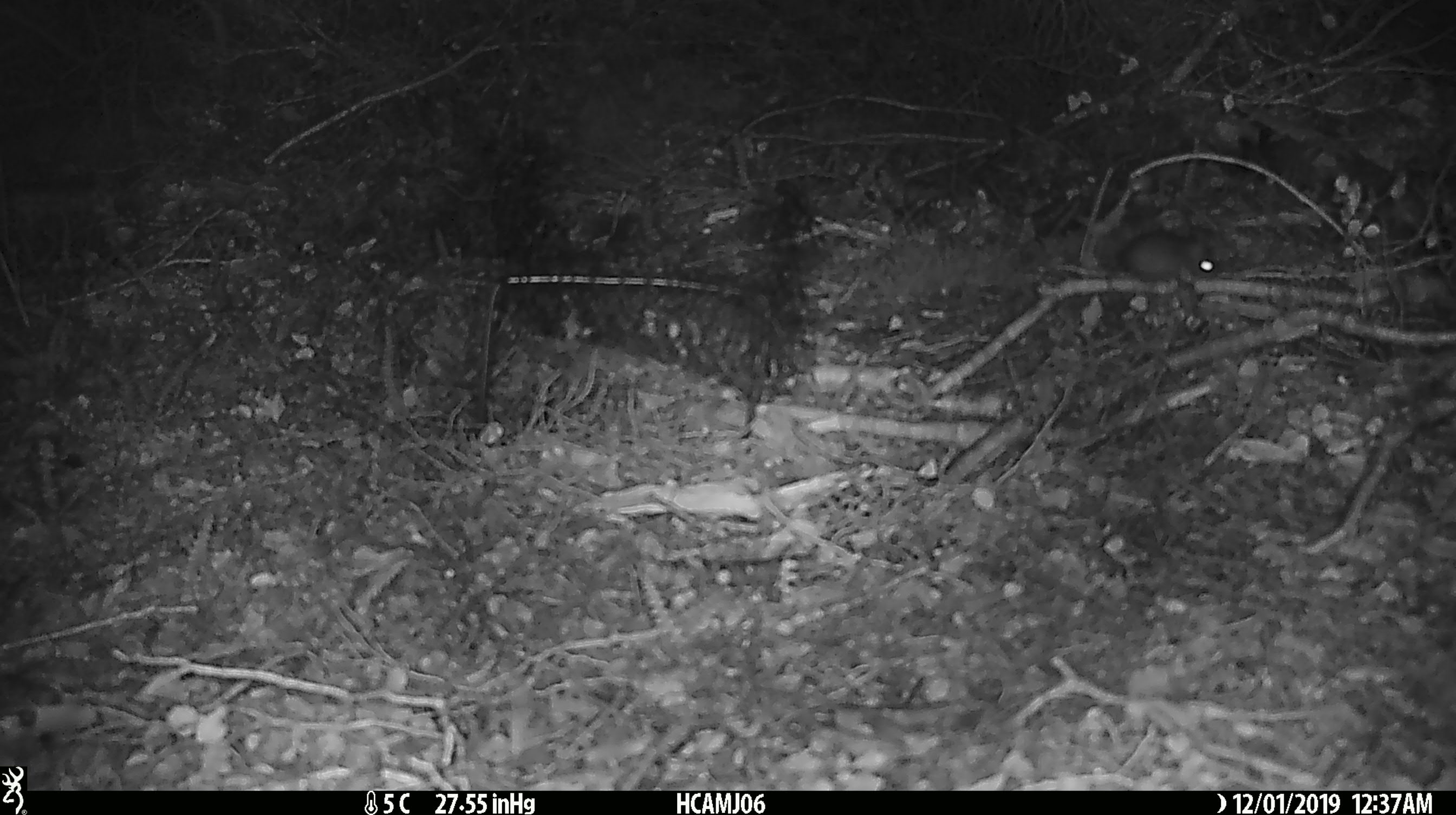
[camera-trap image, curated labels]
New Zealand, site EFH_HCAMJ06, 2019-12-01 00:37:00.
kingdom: Animalia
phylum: Chordata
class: Mammalia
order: Rodentia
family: Muridae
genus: Mus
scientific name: Mus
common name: mouse